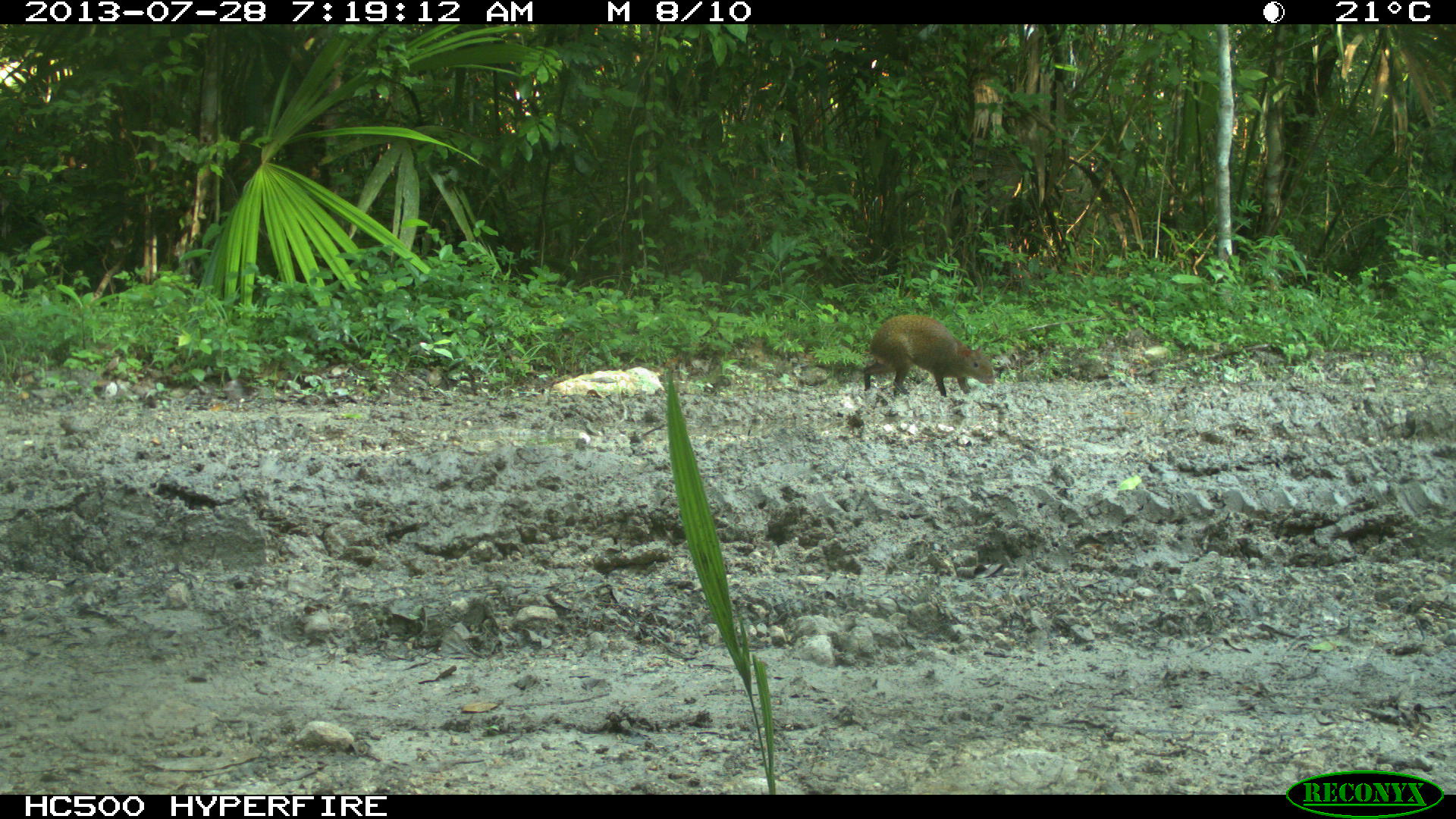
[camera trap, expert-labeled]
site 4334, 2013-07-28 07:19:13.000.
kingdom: Animalia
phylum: Chordata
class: Mammalia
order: Rodentia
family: Dasyproctidae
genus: Dasyprocta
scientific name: Dasyprocta punctata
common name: central american agouti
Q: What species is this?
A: Dasyprocta punctata (central american agouti).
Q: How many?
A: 1.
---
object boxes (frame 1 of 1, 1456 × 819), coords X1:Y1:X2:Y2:
dasyprocta punctata: 863:314:995:397